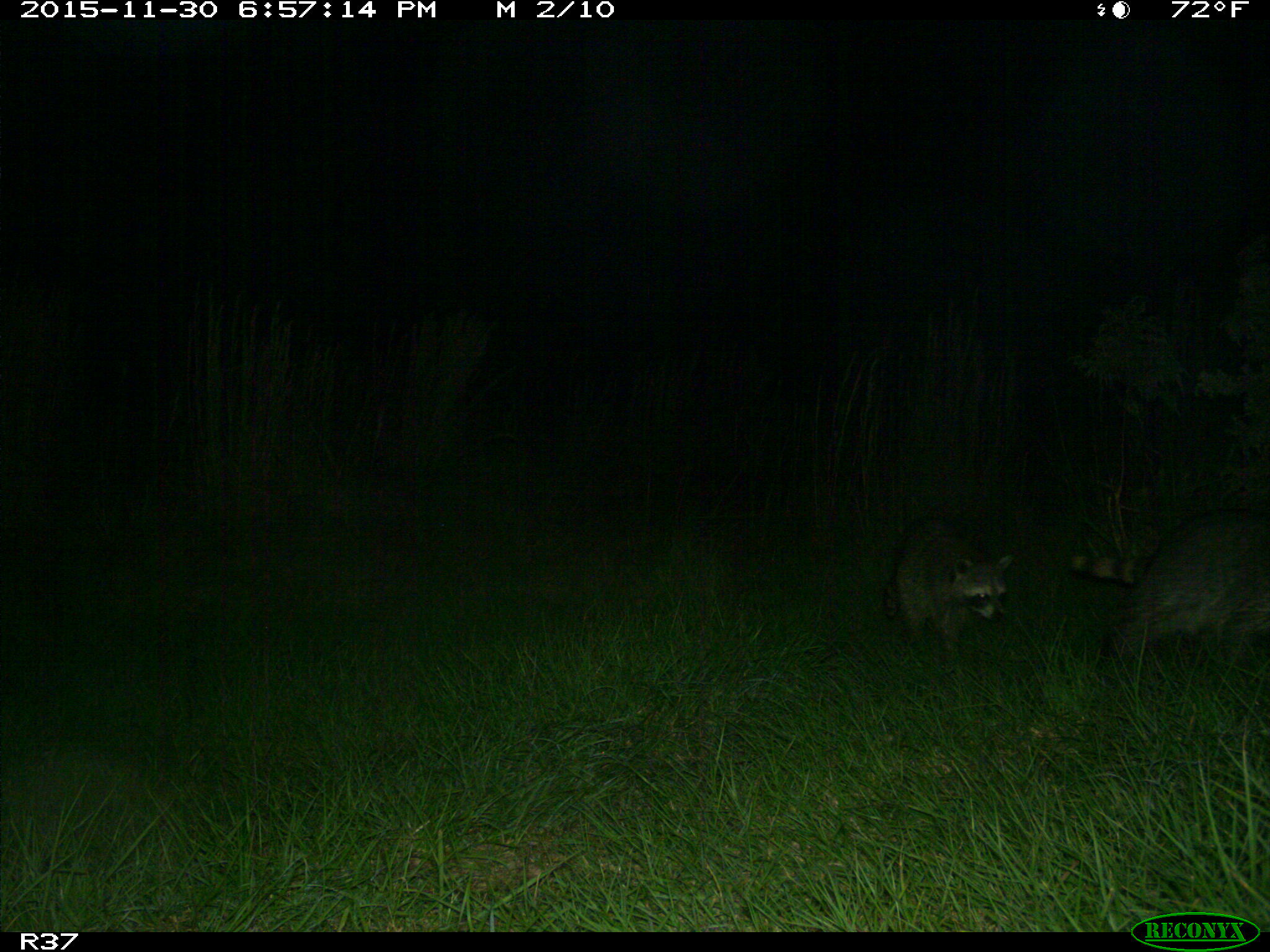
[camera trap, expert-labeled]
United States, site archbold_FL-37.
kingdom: Animalia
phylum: Chordata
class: Mammalia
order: Carnivora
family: Procyonidae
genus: Procyon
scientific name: Procyon lotor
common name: common raccoon